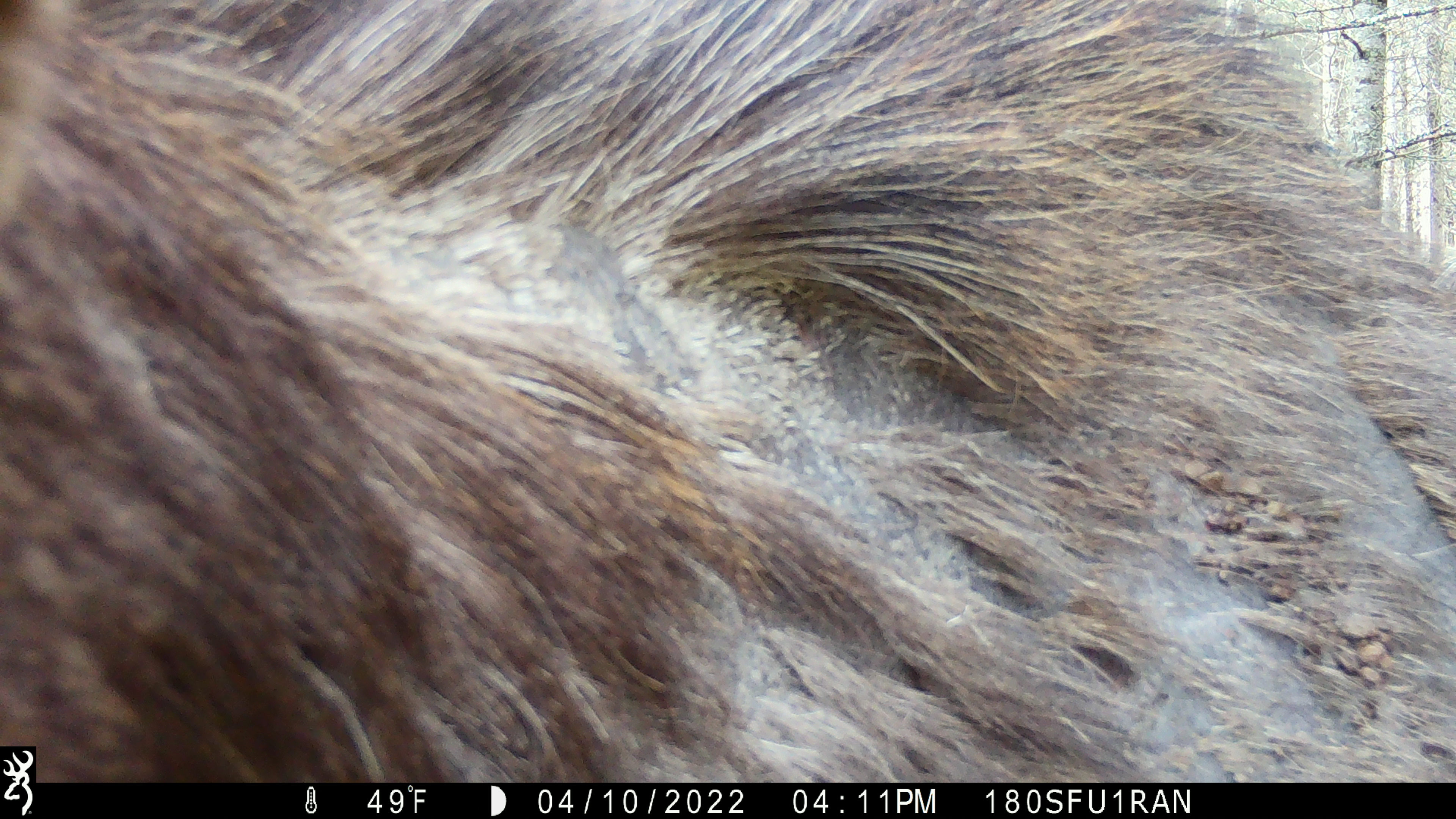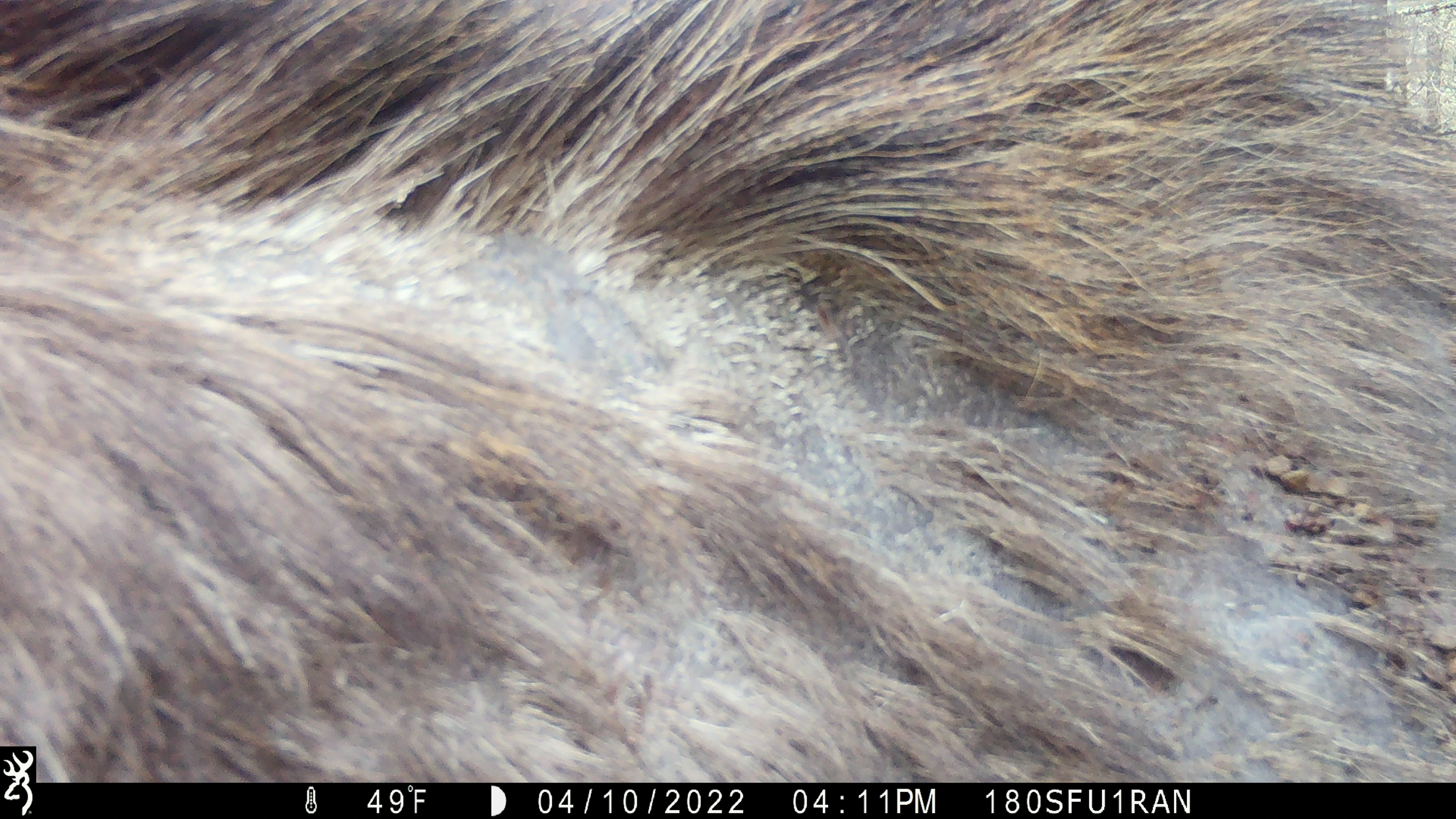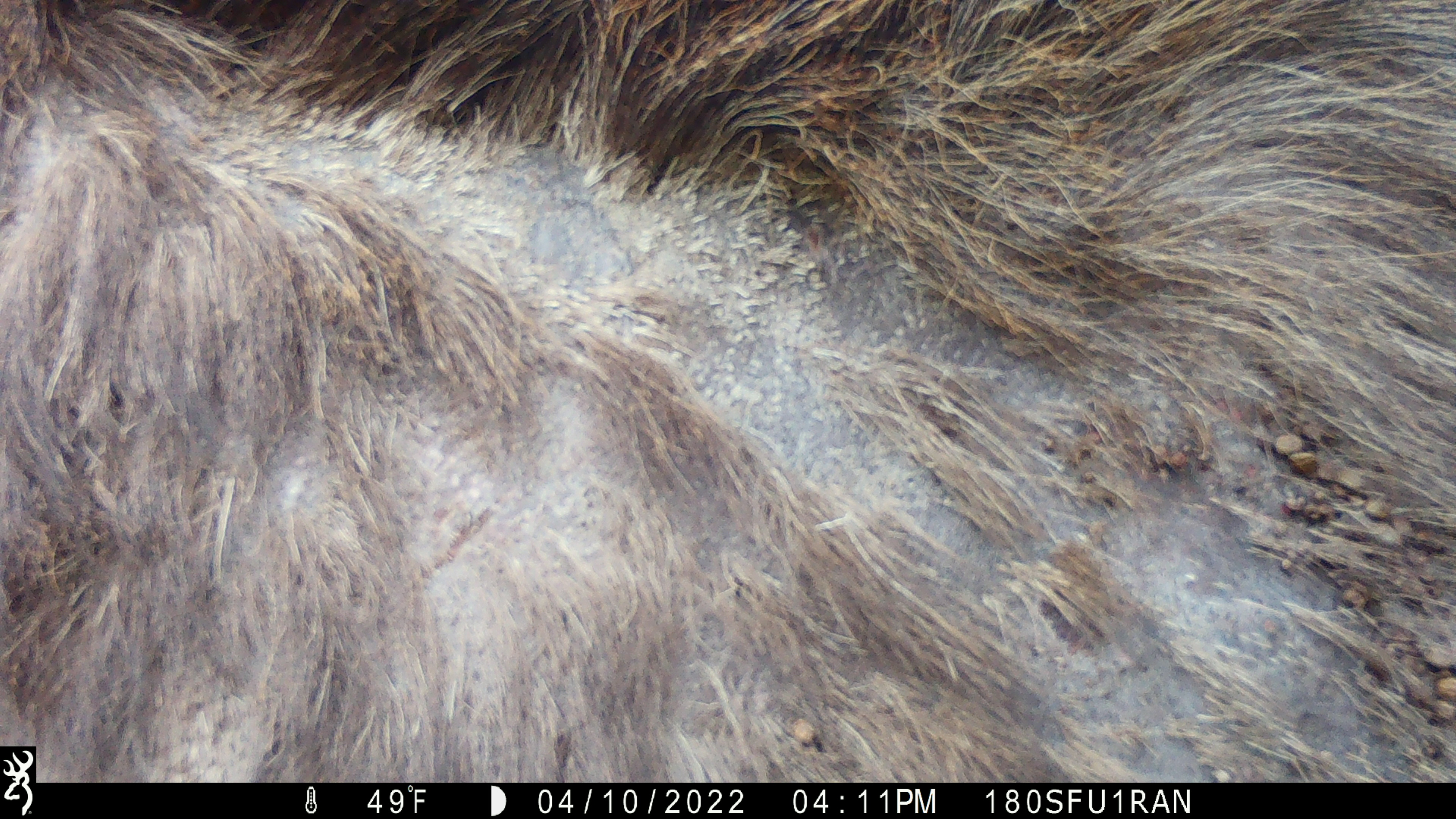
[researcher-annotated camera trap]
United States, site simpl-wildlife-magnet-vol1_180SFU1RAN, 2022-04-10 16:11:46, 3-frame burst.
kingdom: Animalia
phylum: Chordata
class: Mammalia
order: Artiodactyla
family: Cervidae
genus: Alces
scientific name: Alces alces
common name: moose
Moose (Alces alces).